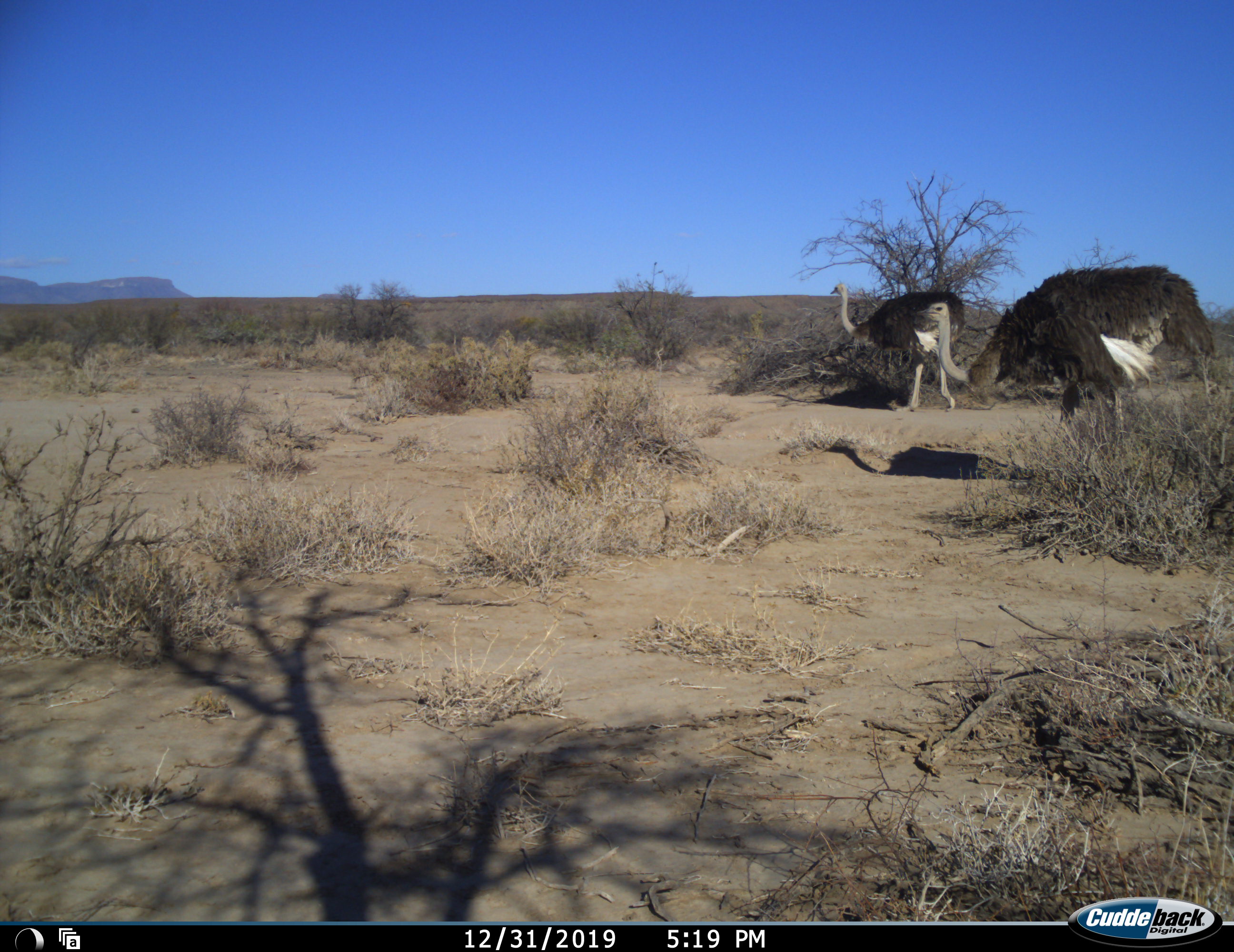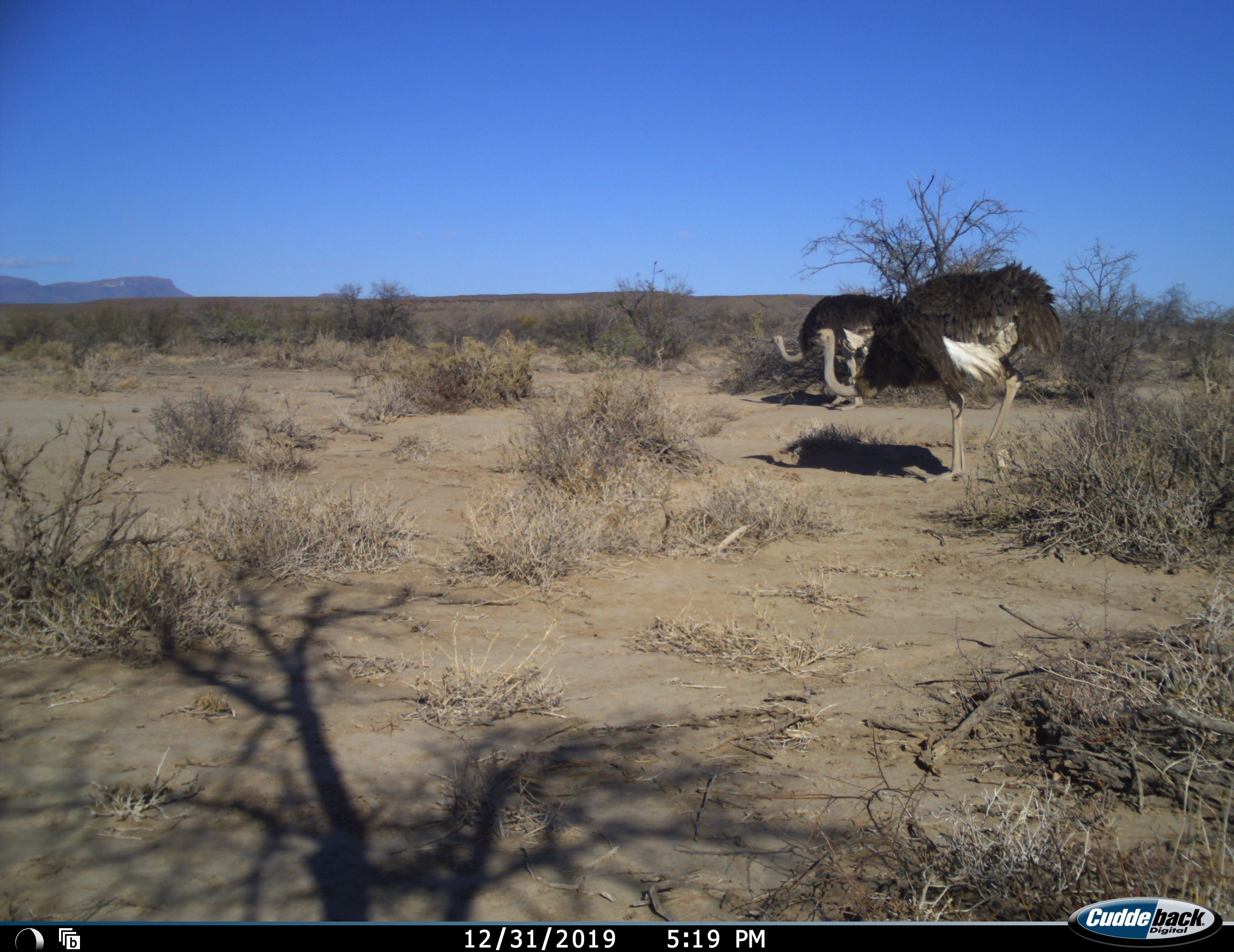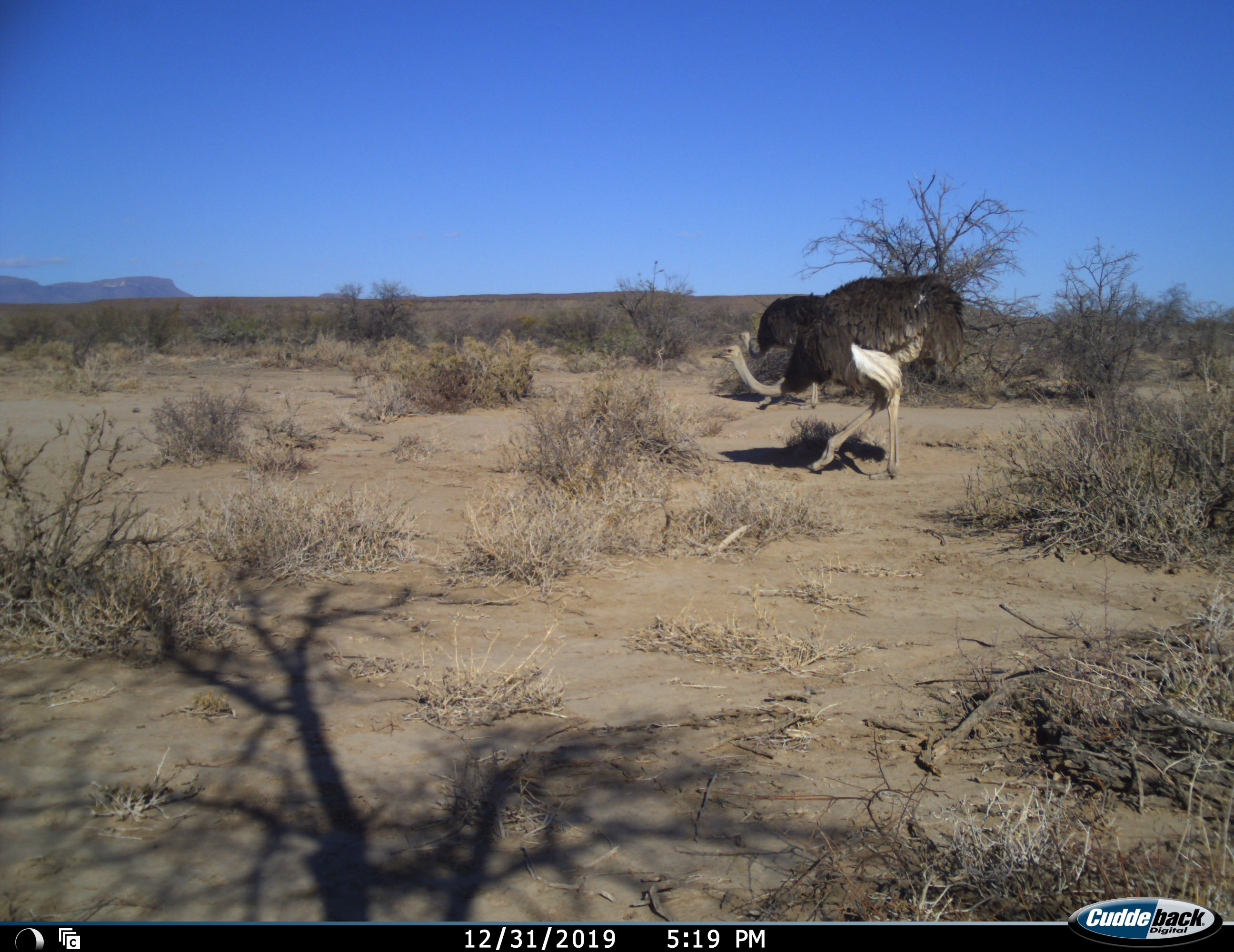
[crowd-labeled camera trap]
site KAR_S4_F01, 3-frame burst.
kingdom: Animalia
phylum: Chordata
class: Aves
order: Struthioniformes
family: Struthionidae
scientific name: Struthionidae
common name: ostrich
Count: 2.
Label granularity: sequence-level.